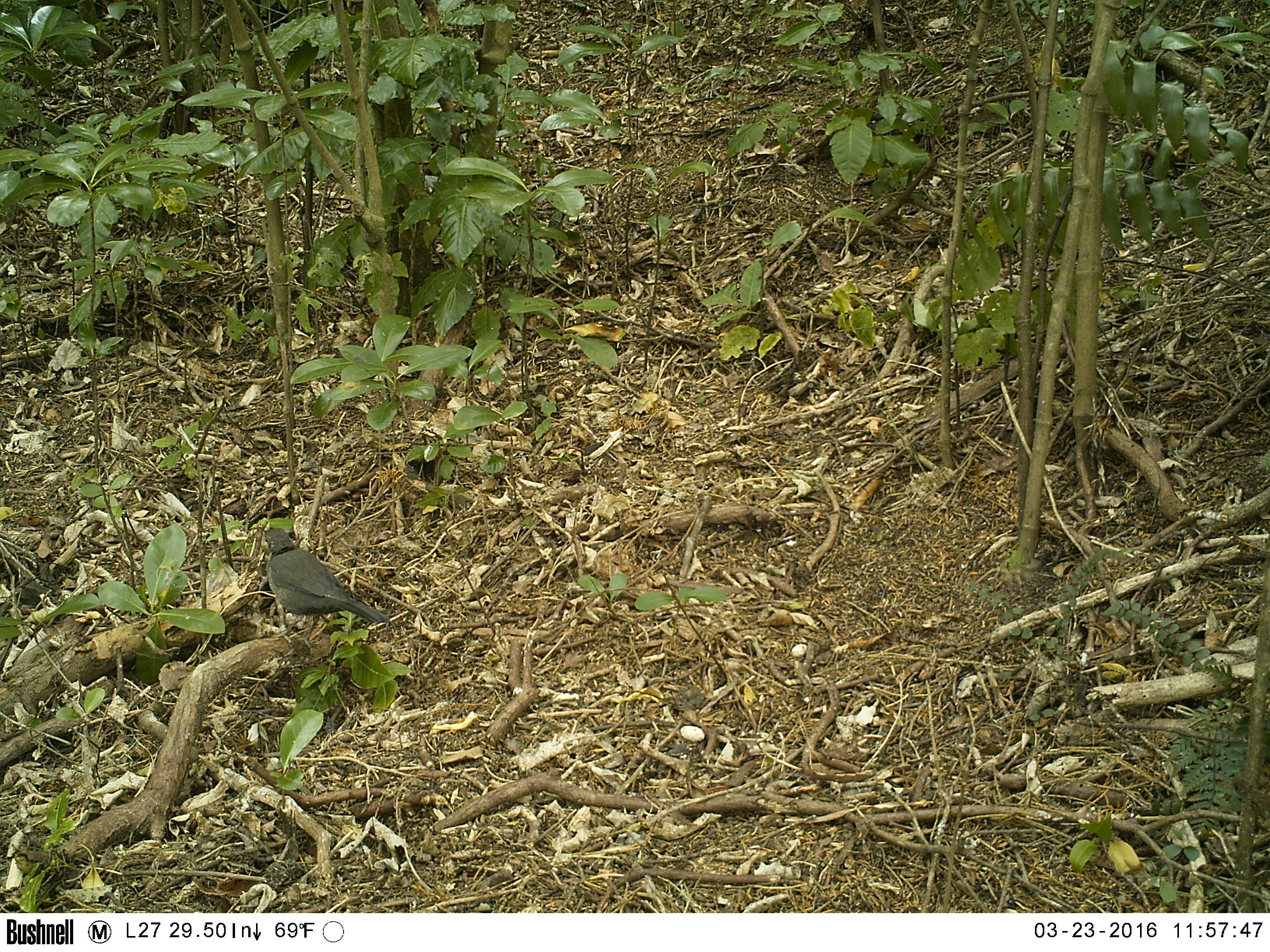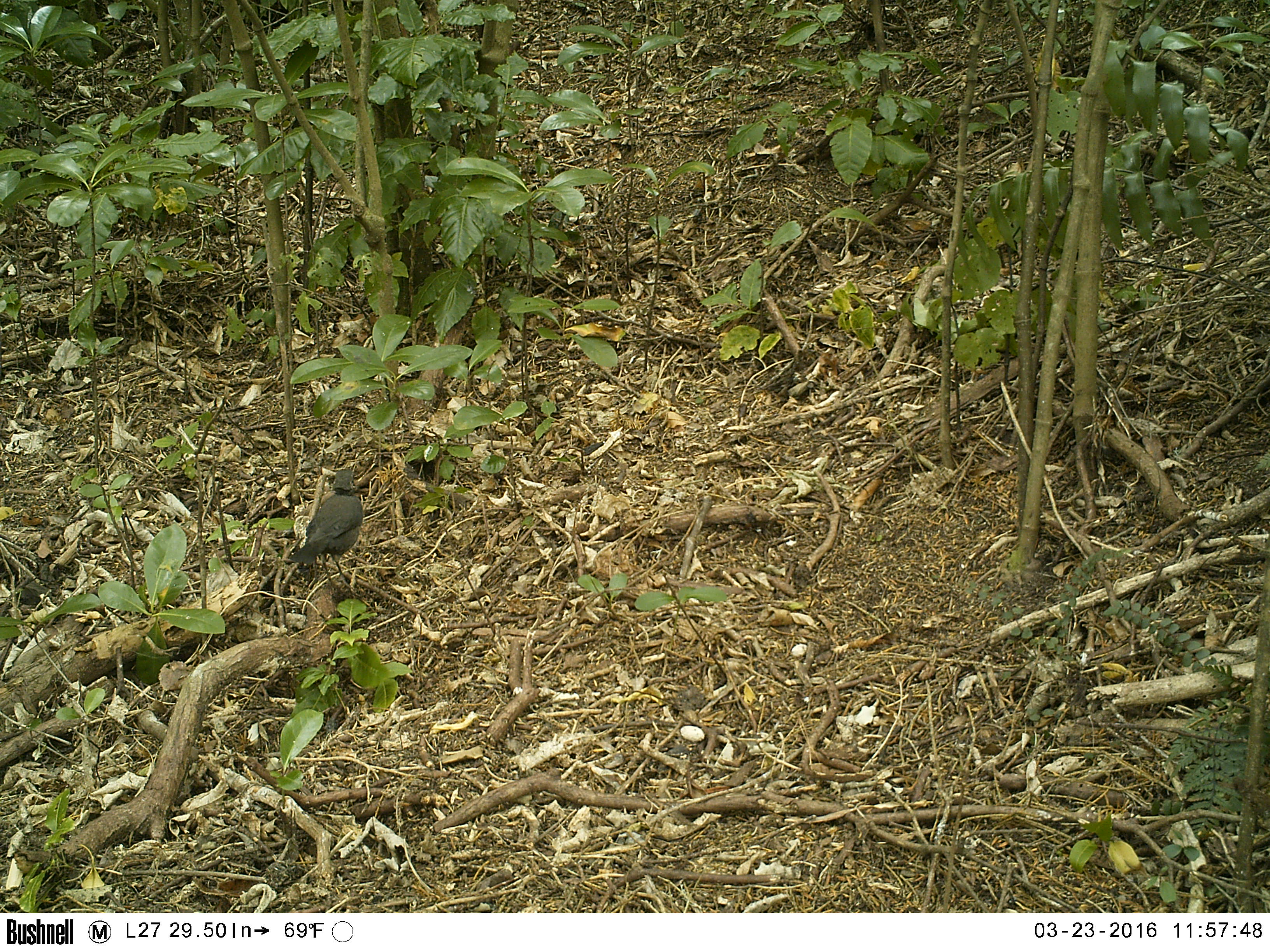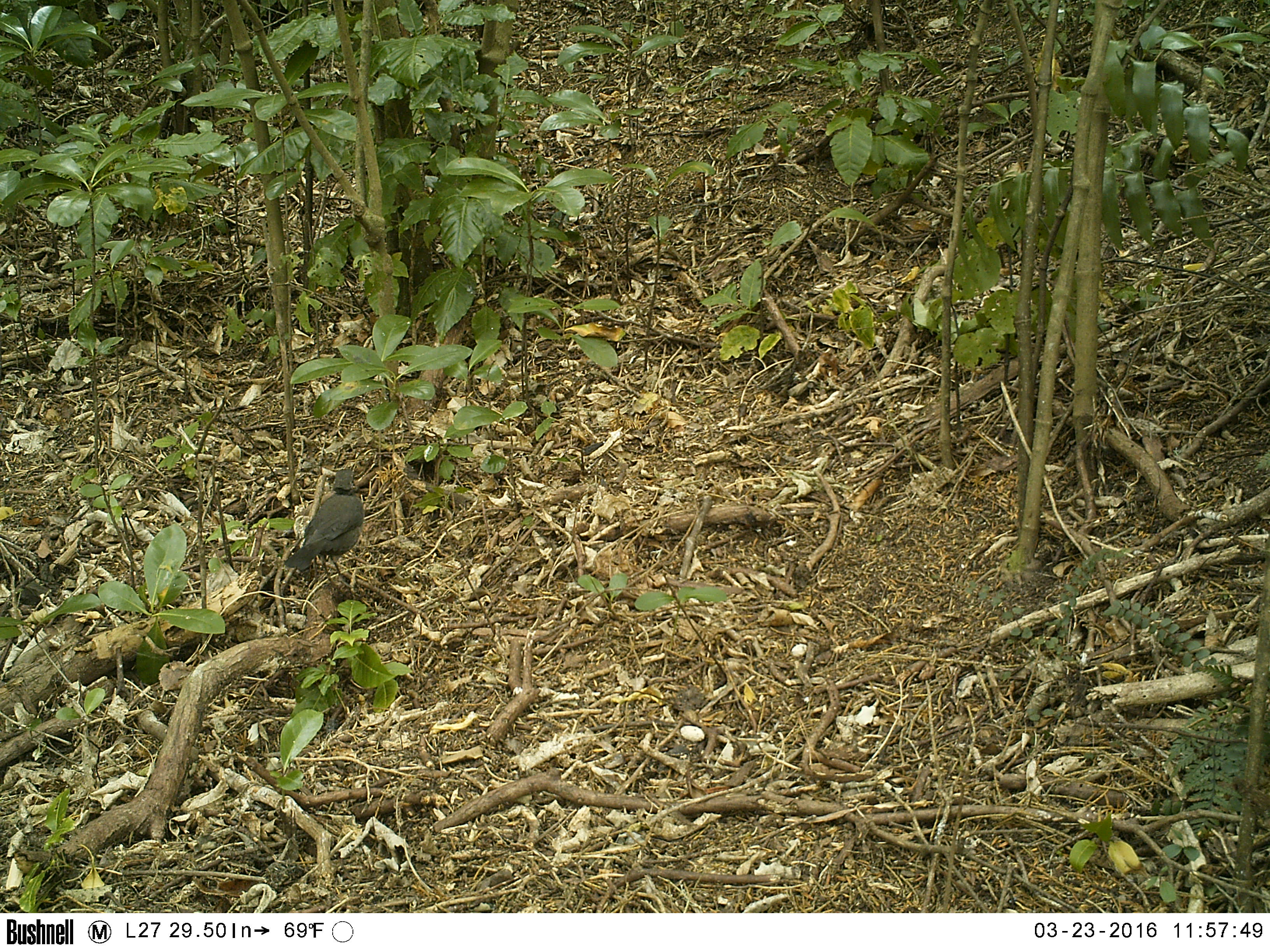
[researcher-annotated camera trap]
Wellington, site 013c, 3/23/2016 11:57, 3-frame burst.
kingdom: Animalia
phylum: Chordata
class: Aves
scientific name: Aves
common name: bird